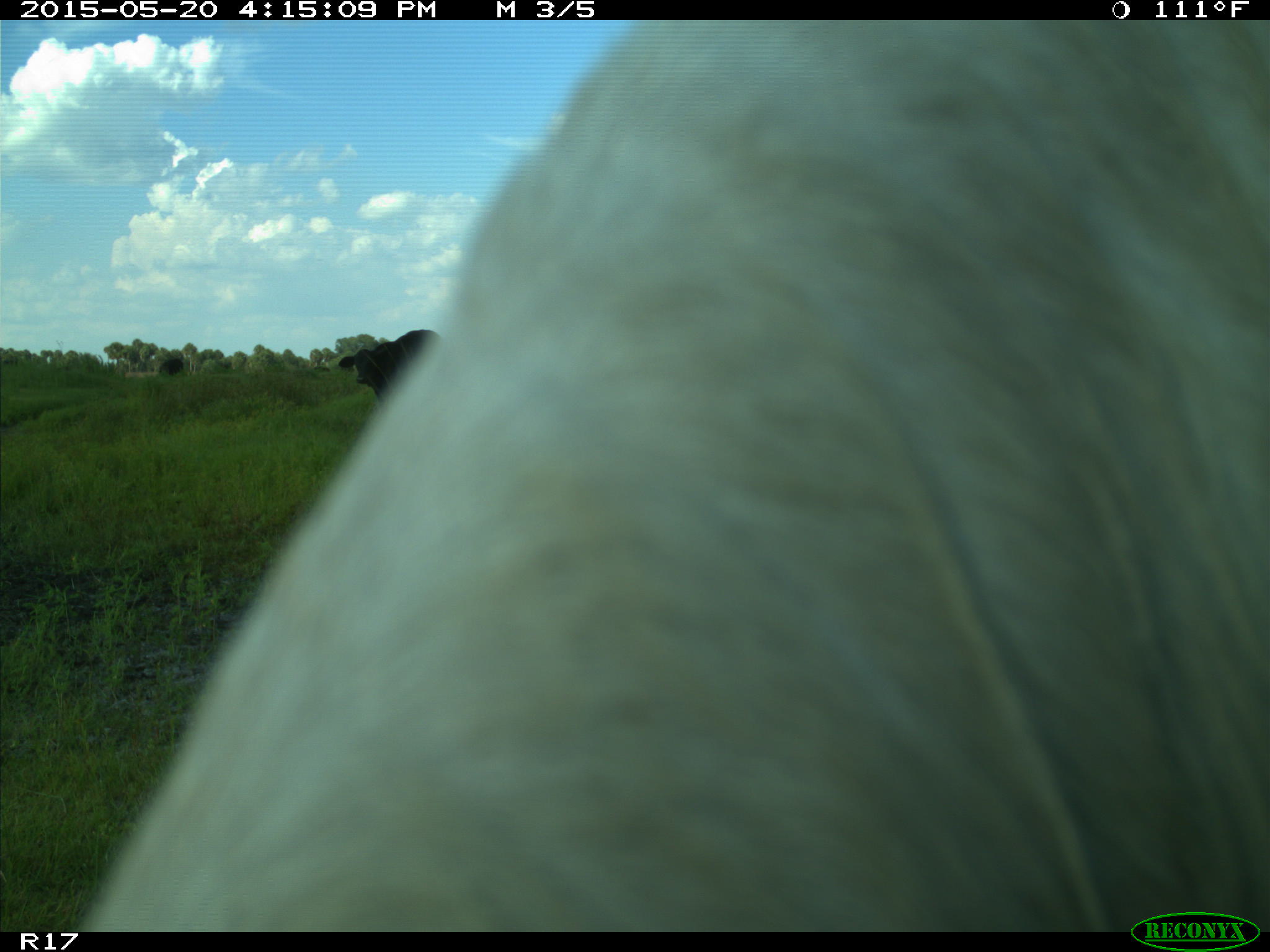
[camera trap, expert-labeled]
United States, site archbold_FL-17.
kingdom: Animalia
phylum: Chordata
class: Mammalia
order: Artiodactyla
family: Bovidae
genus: Bos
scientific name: Bos taurus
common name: domestic cow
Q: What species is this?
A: Bos taurus (domestic cow).